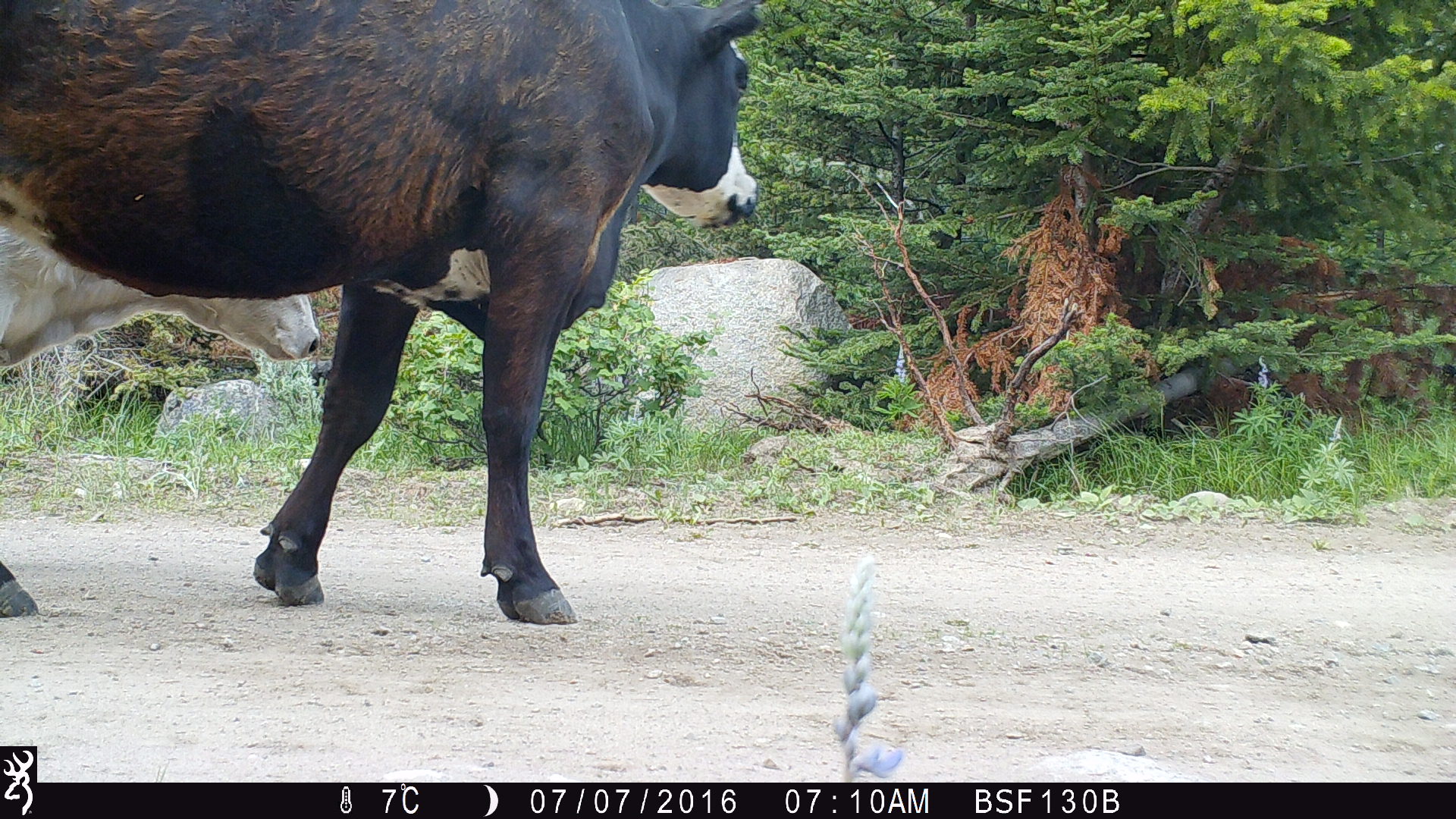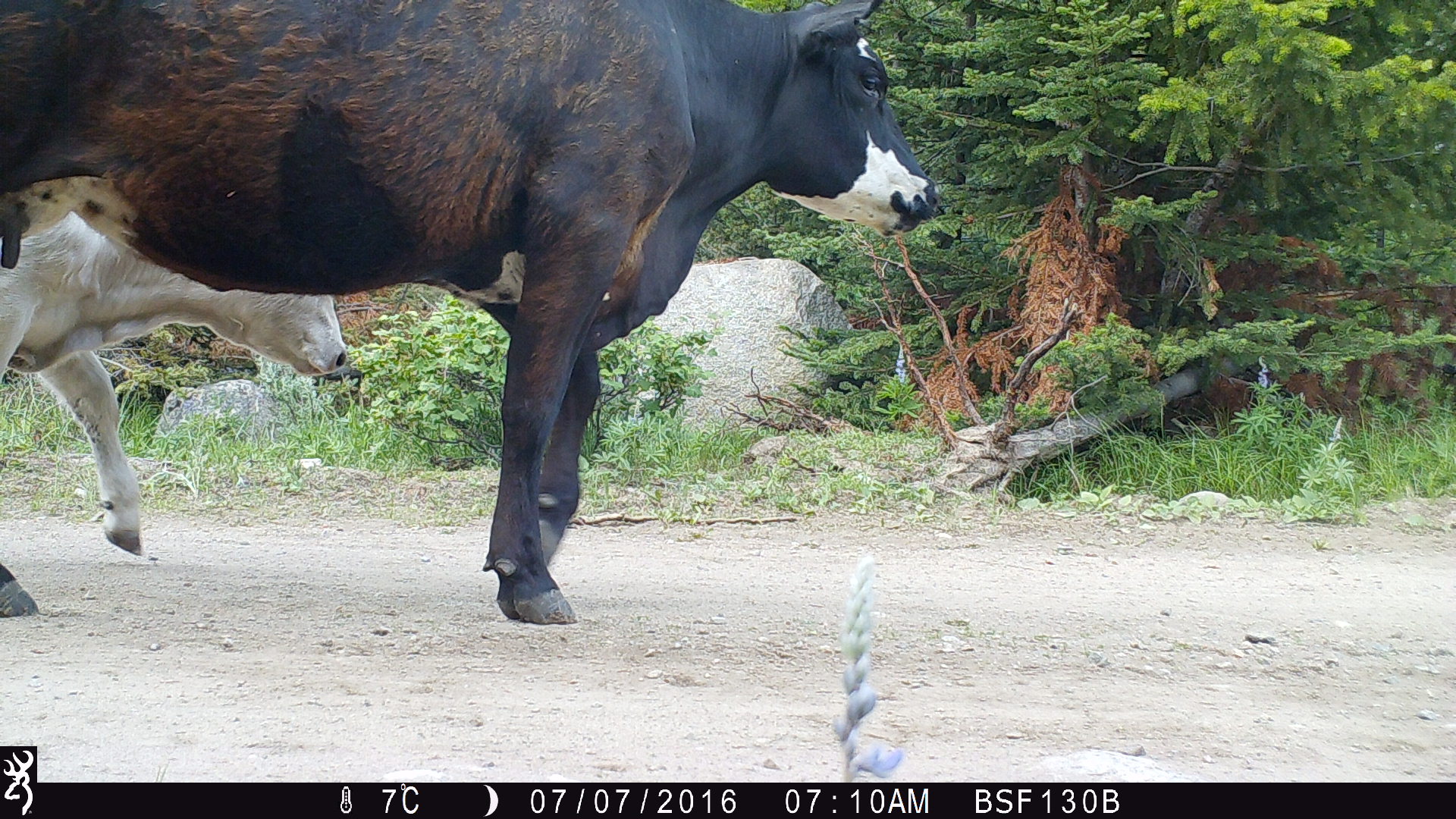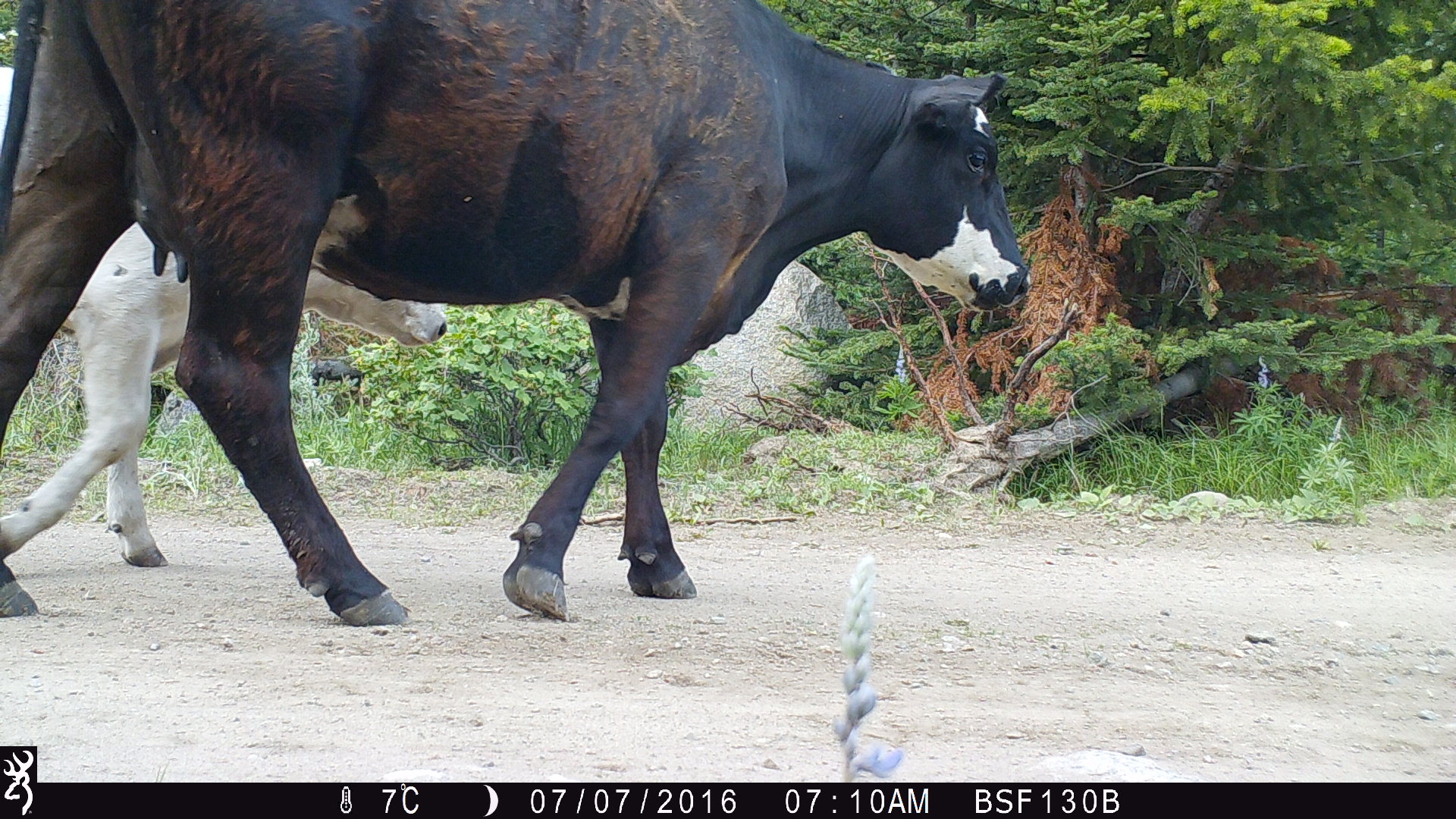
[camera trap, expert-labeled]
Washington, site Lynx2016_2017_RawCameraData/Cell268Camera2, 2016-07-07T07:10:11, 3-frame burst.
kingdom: Animalia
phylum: Chordata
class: Mammalia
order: Artiodactyla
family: Bovidae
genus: Bos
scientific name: Bos taurus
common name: domestic cattle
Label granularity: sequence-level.